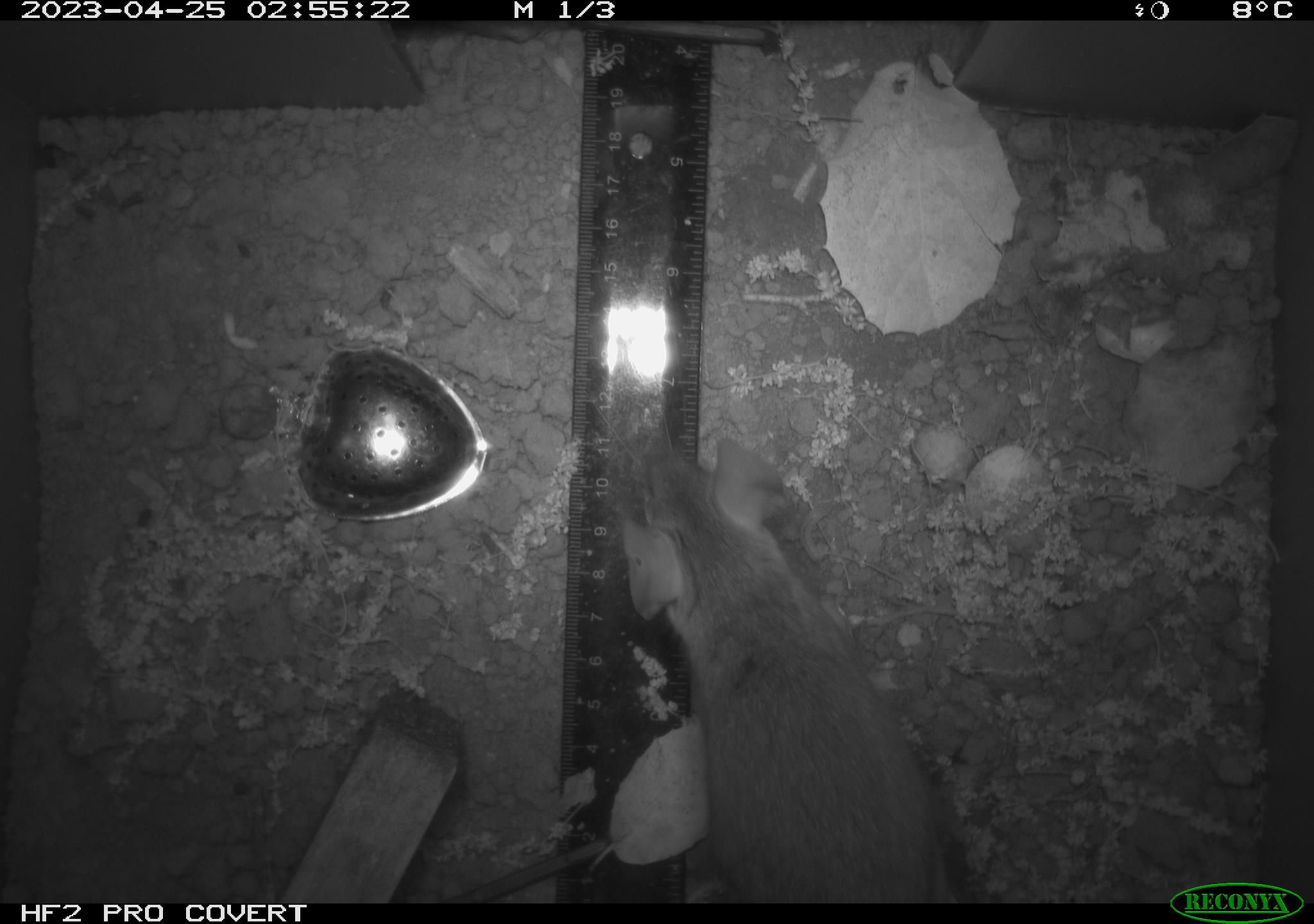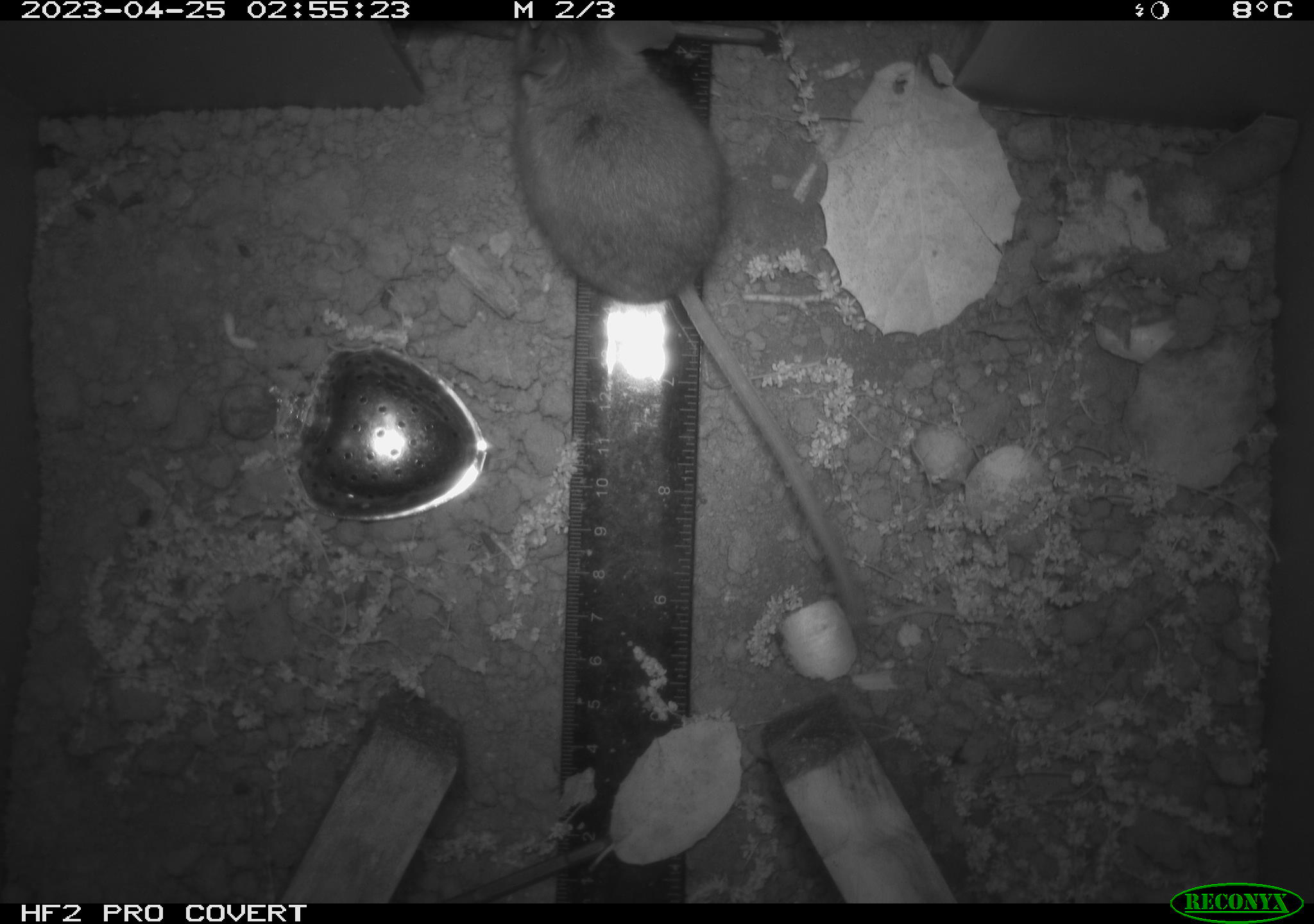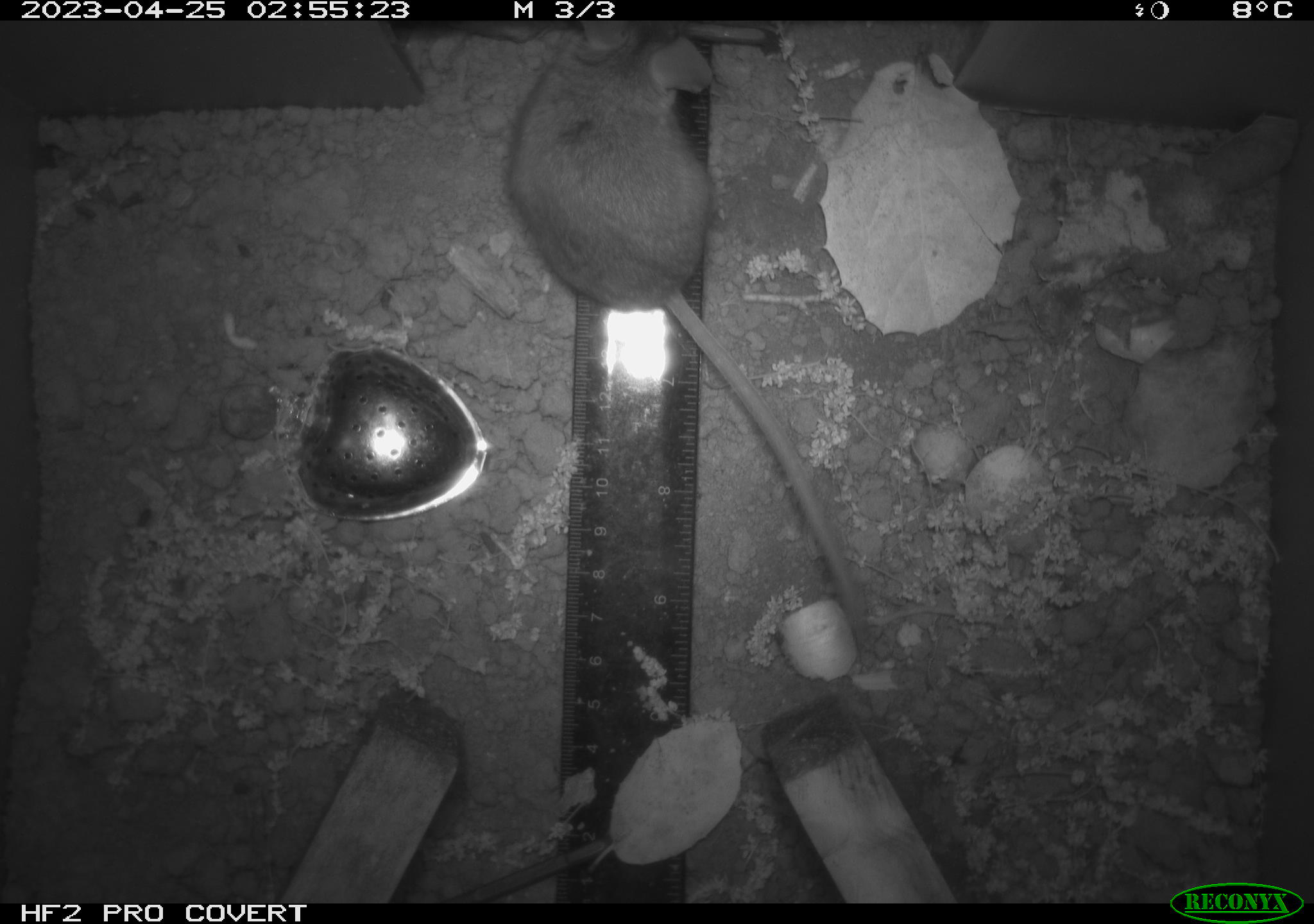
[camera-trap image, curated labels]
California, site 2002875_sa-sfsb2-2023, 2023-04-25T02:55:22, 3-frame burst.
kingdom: Animalia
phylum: Chordata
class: Mammalia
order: Rodentia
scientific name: Rodentia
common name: mouse species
Mouse species (Rodentia).